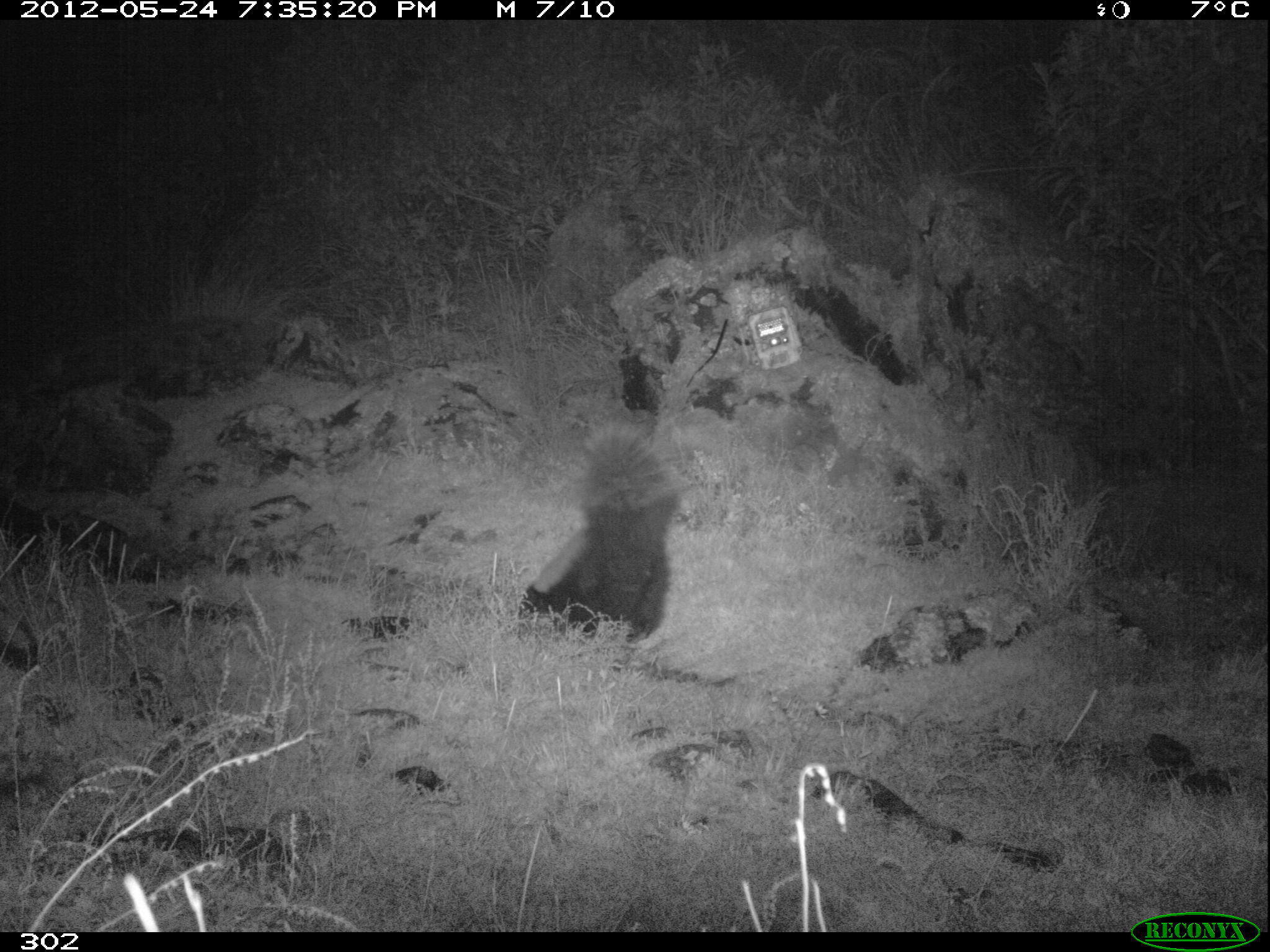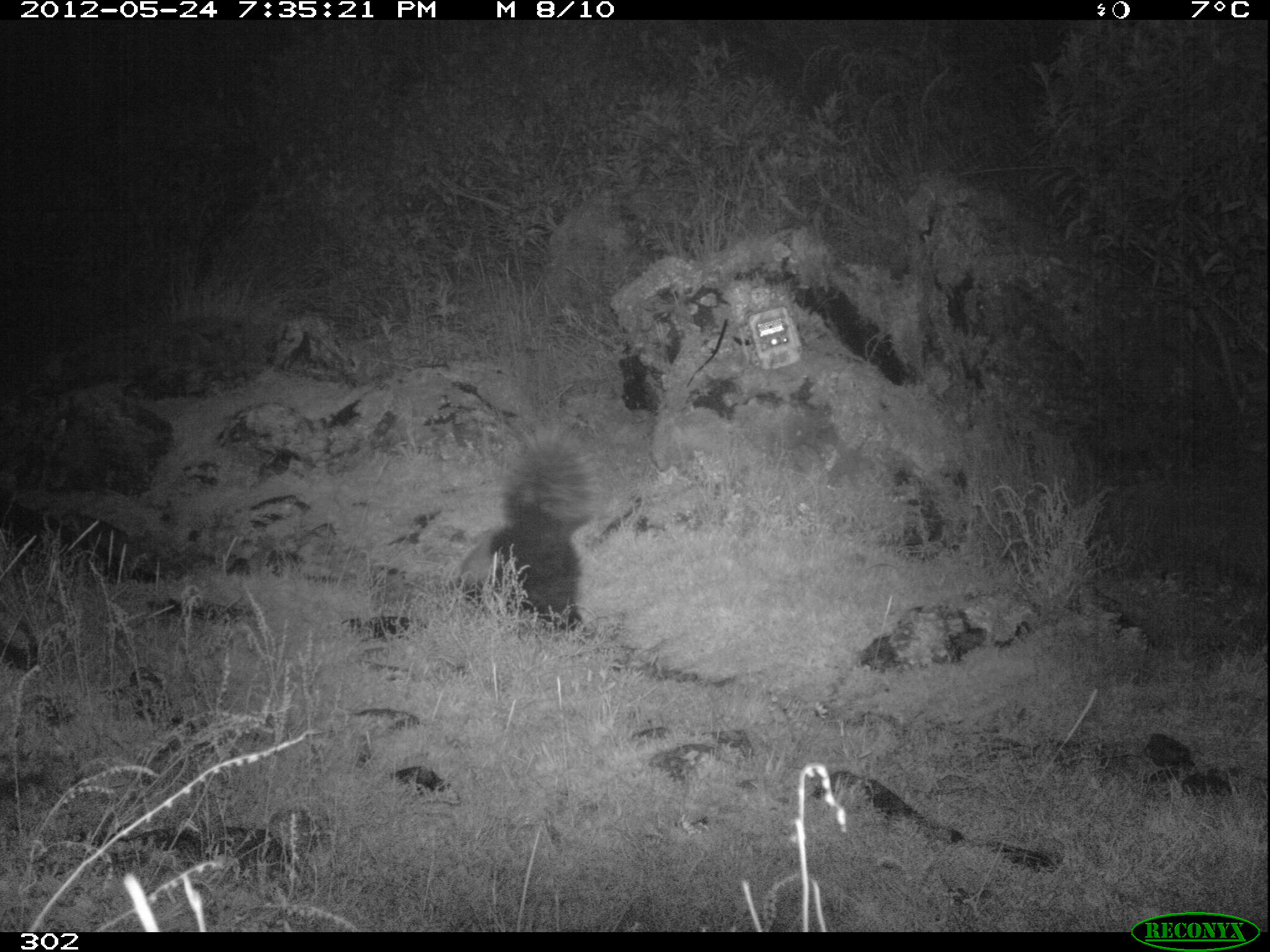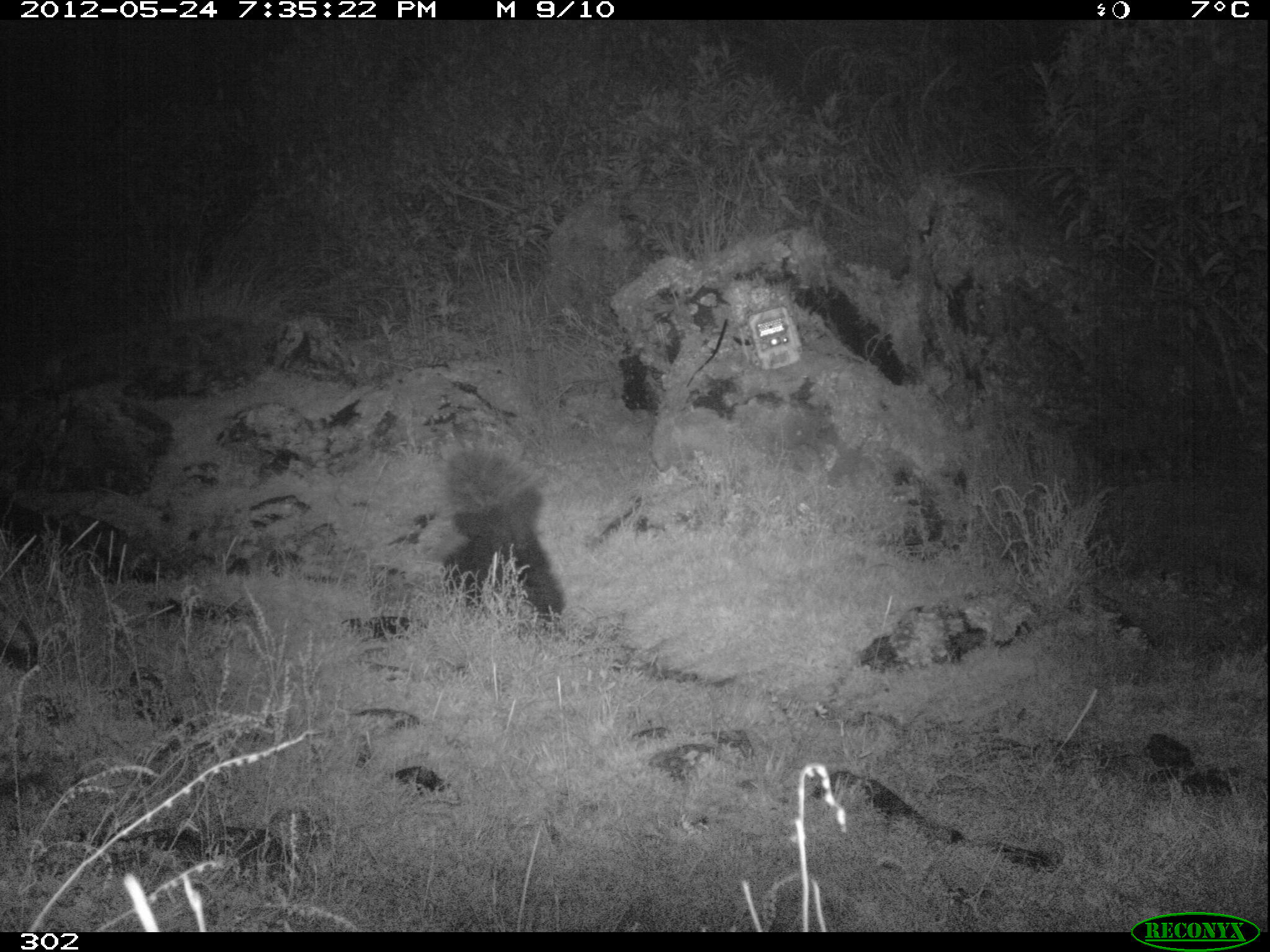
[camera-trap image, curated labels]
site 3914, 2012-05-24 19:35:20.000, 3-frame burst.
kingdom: Animalia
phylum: Chordata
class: Mammalia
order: Carnivora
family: Mephitidae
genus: Conepatus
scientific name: Conepatus chinga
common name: molina's hog-nosed skunk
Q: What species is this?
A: Conepatus chinga (molina's hog-nosed skunk).